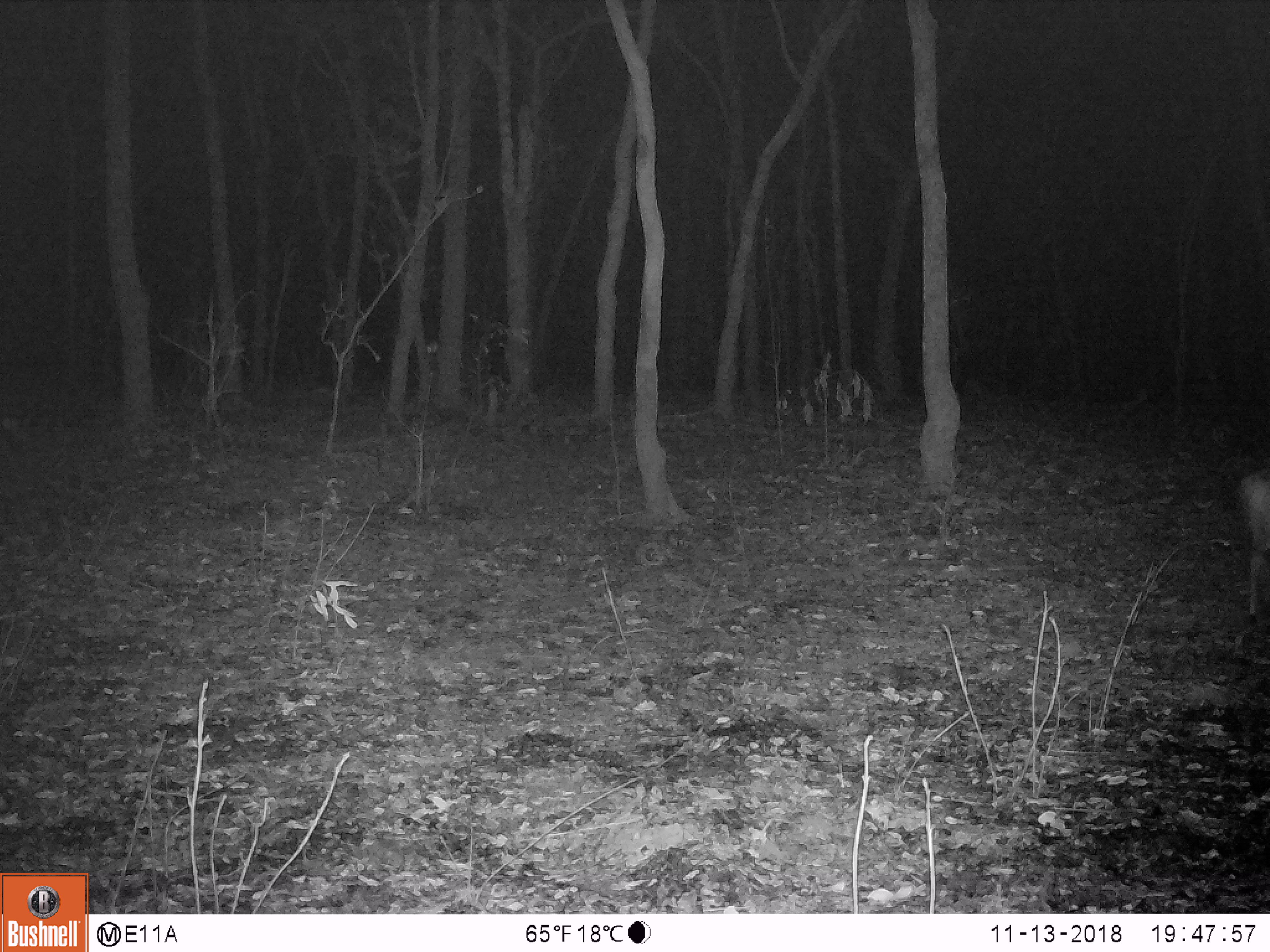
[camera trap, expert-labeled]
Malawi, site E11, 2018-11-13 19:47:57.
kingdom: Animalia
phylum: Chordata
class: Mammalia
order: Artiodactyla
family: Bovidae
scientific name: Antilopinae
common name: small antelope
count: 1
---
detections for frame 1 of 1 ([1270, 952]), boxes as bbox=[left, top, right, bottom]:
small antelope: bbox=[1227, 462, 1266, 626]